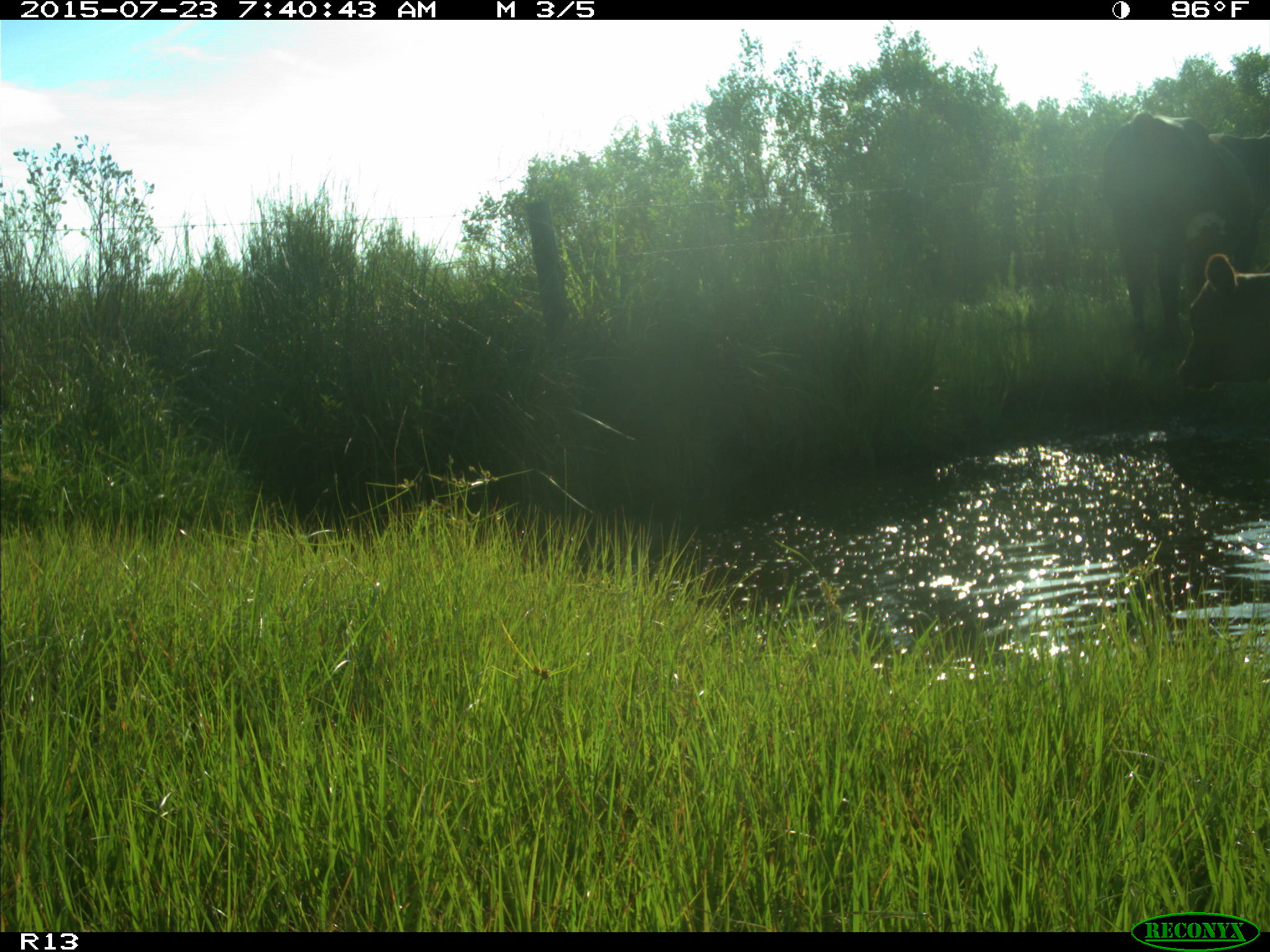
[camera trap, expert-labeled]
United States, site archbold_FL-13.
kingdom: Animalia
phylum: Chordata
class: Mammalia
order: Artiodactyla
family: Bovidae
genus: Bos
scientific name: Bos taurus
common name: domestic cow